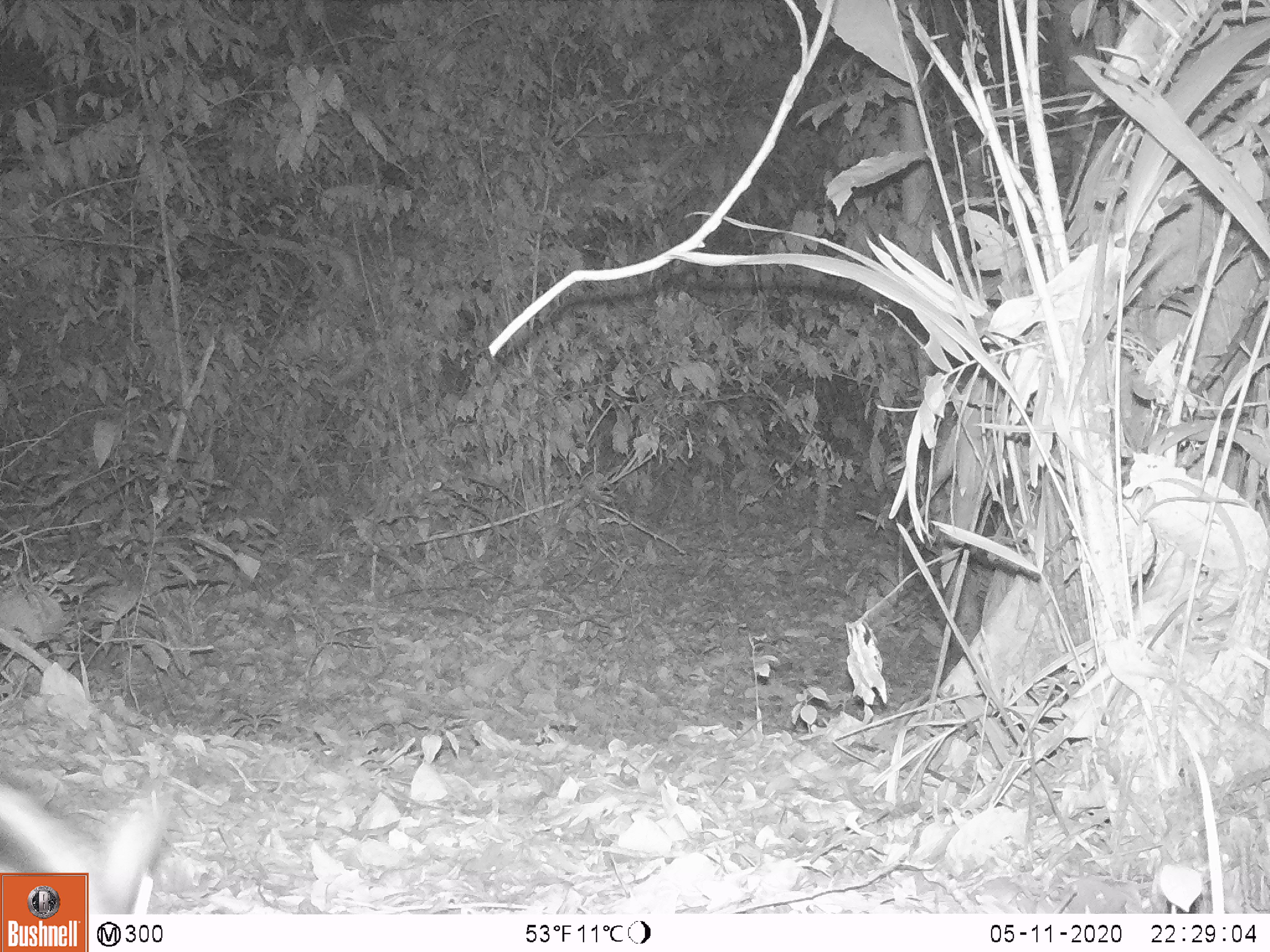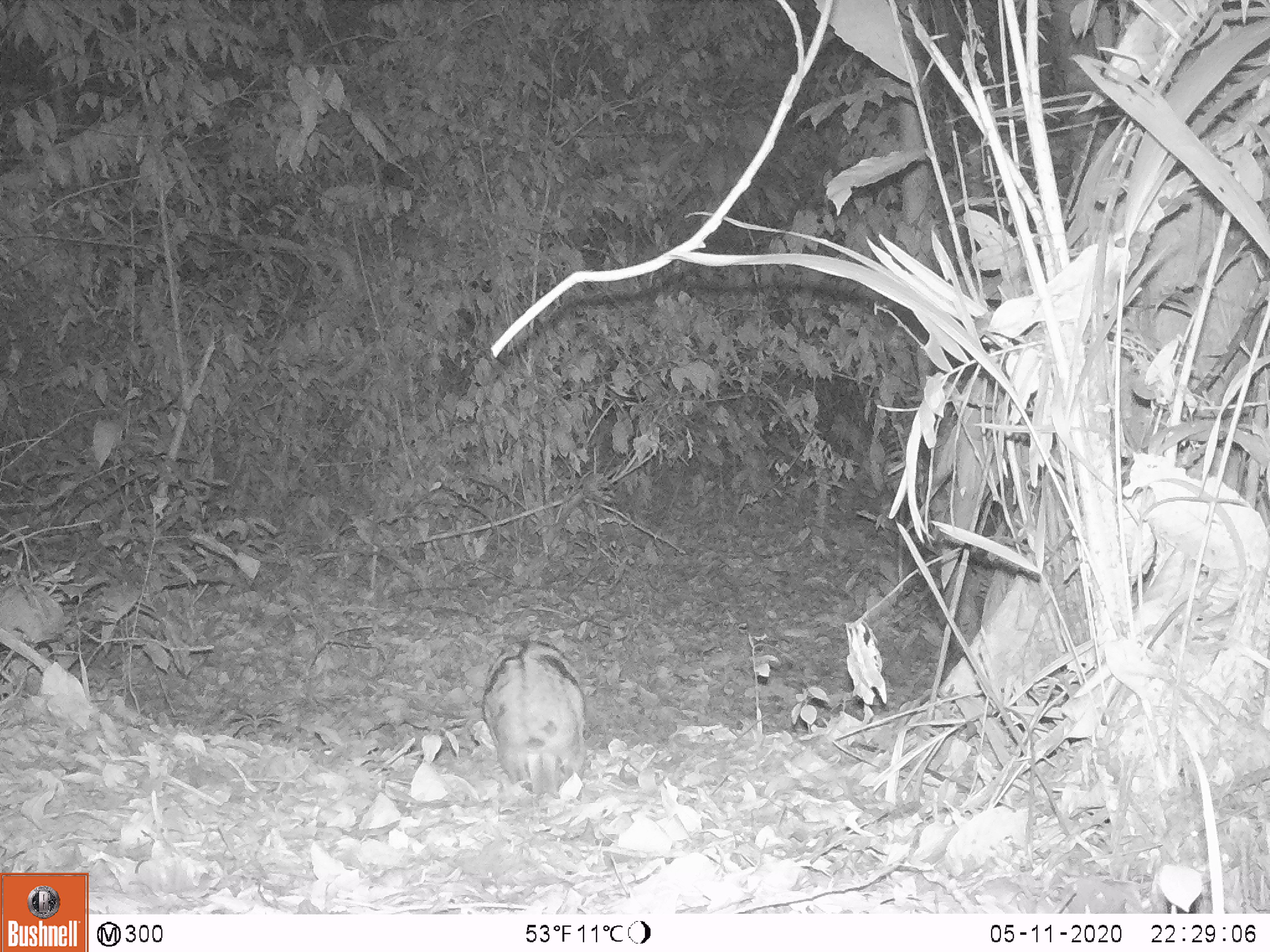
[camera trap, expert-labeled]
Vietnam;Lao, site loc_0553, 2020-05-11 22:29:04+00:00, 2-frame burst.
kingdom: Animalia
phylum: Chordata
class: Mammalia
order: Lagomorpha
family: Leporidae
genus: Nesolagus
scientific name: Nesolagus timminsi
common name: annamite striped rabbit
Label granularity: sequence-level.